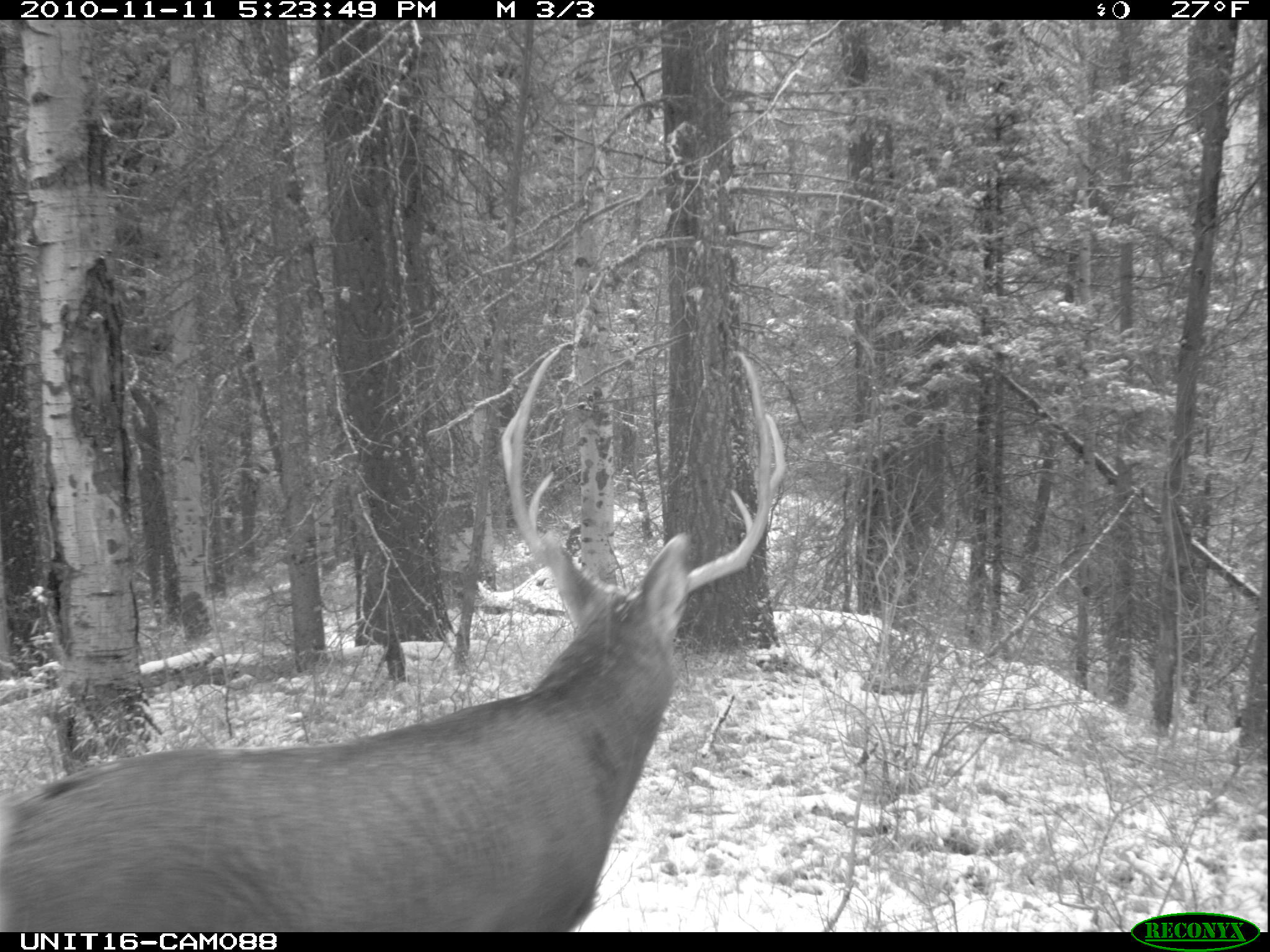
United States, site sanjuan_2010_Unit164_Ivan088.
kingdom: Animalia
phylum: Chordata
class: Mammalia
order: Artiodactyla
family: Cervidae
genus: Odocoileus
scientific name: Odocoileus hemionus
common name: mule deer